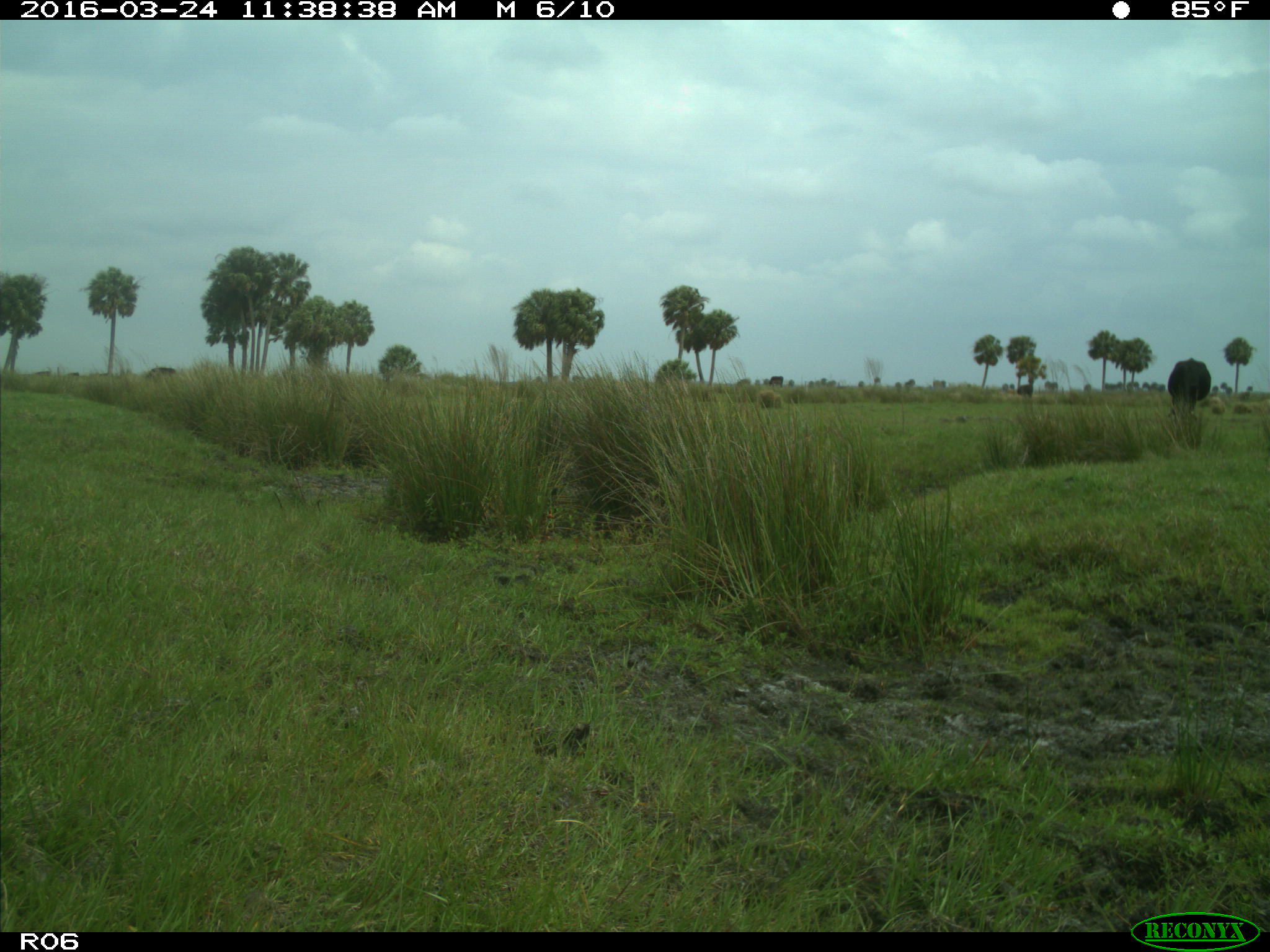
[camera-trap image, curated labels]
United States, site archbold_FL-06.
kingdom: Animalia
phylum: Chordata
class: Mammalia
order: Artiodactyla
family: Bovidae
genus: Bos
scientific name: Bos taurus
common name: domestic cow